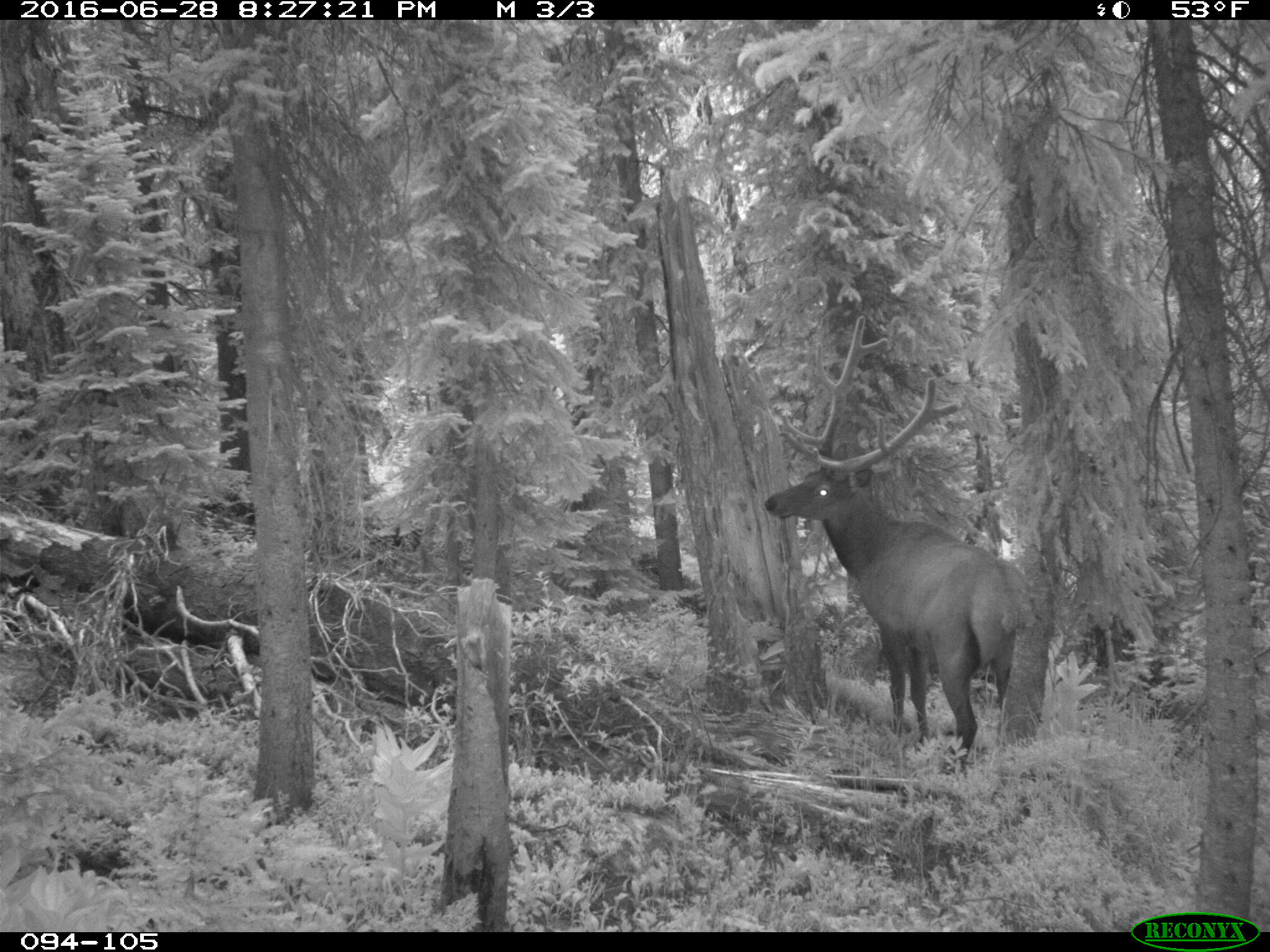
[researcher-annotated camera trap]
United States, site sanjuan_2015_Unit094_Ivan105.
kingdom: Animalia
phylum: Chordata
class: Mammalia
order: Artiodactyla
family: Cervidae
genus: Cervus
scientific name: Cervus elaphus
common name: red deer